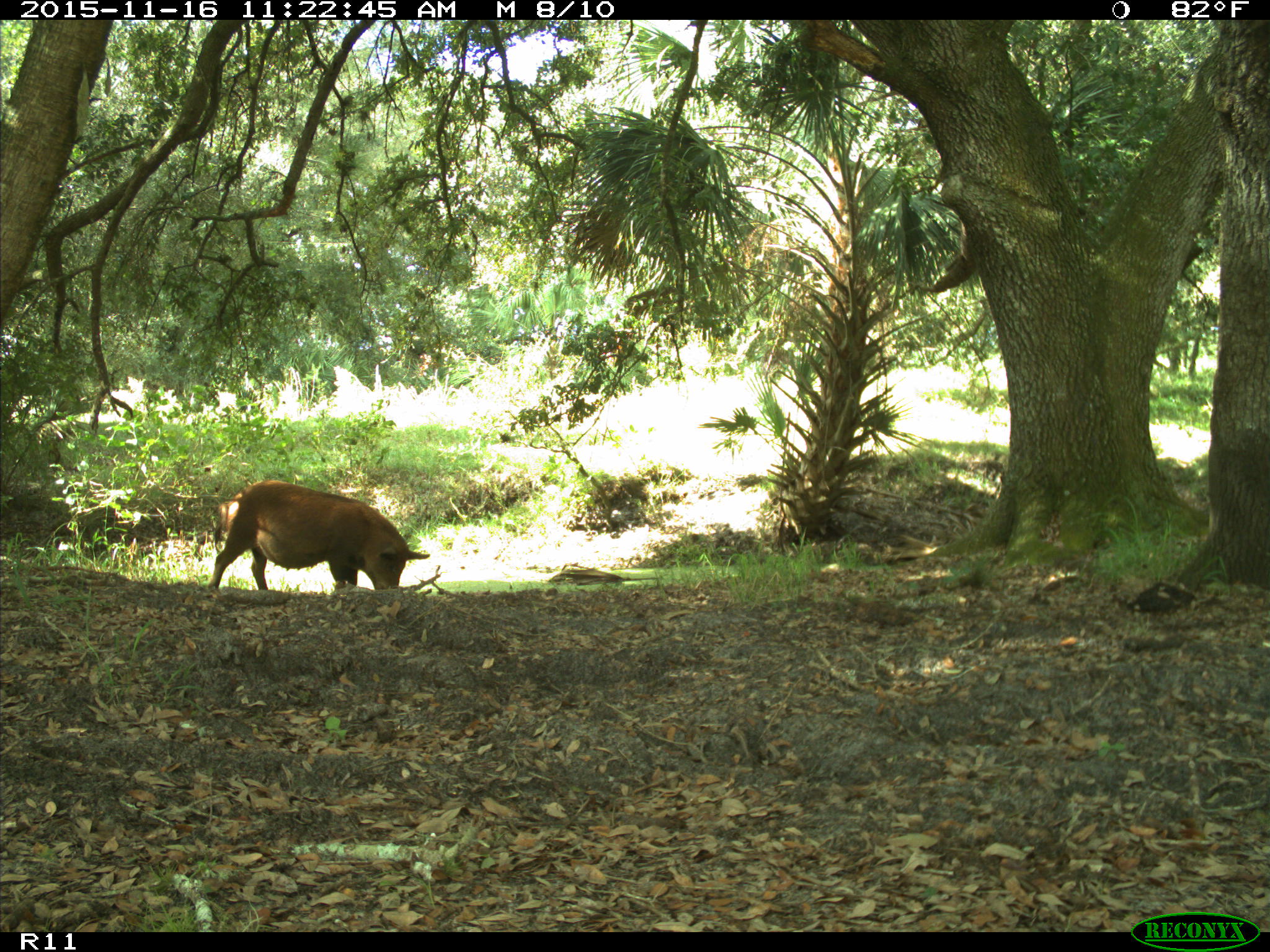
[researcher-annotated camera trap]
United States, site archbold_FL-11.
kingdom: Animalia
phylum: Chordata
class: Mammalia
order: Artiodactyla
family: Suidae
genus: Sus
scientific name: Sus scrofa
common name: wild boar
Sus scrofa (wild boar).